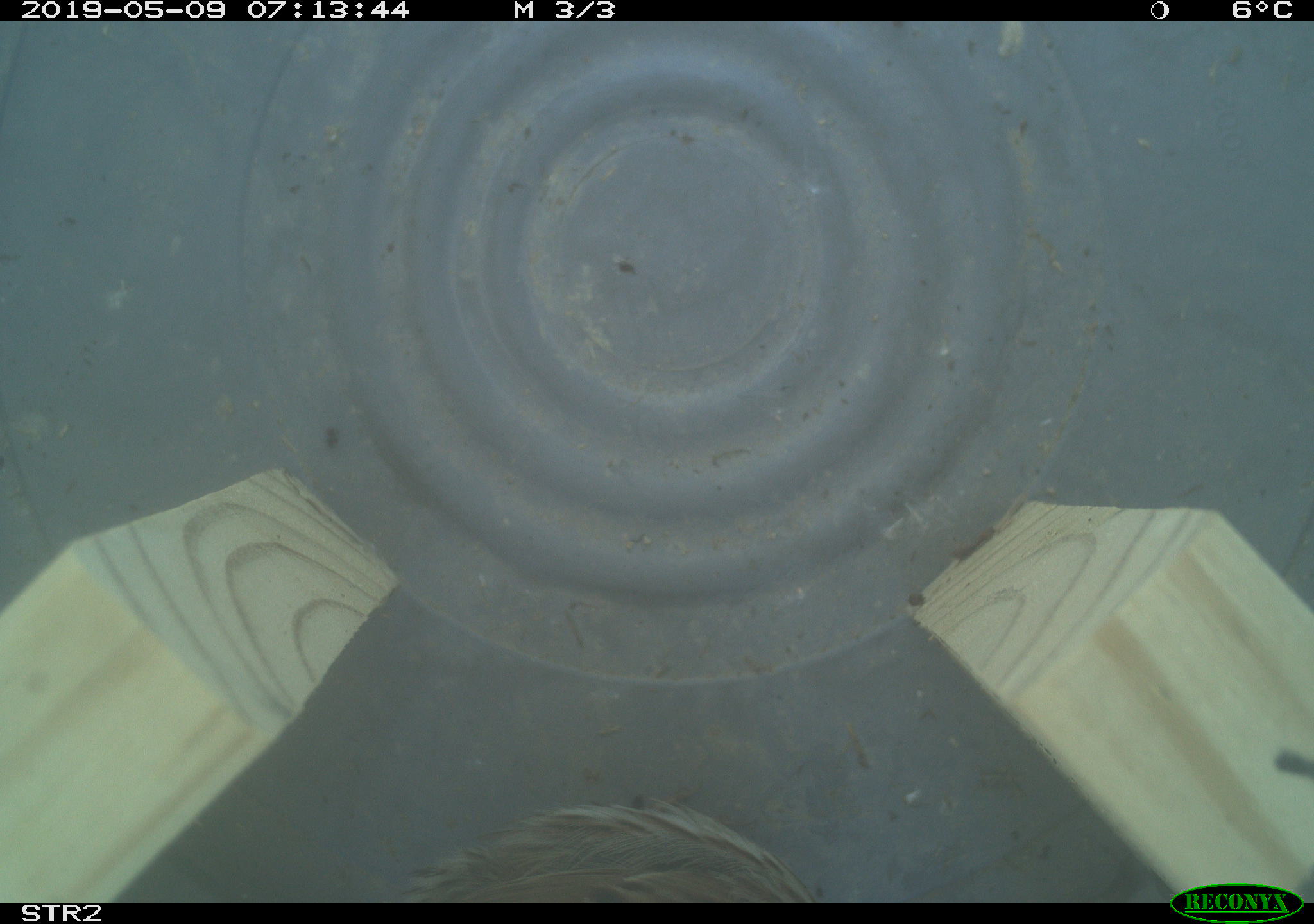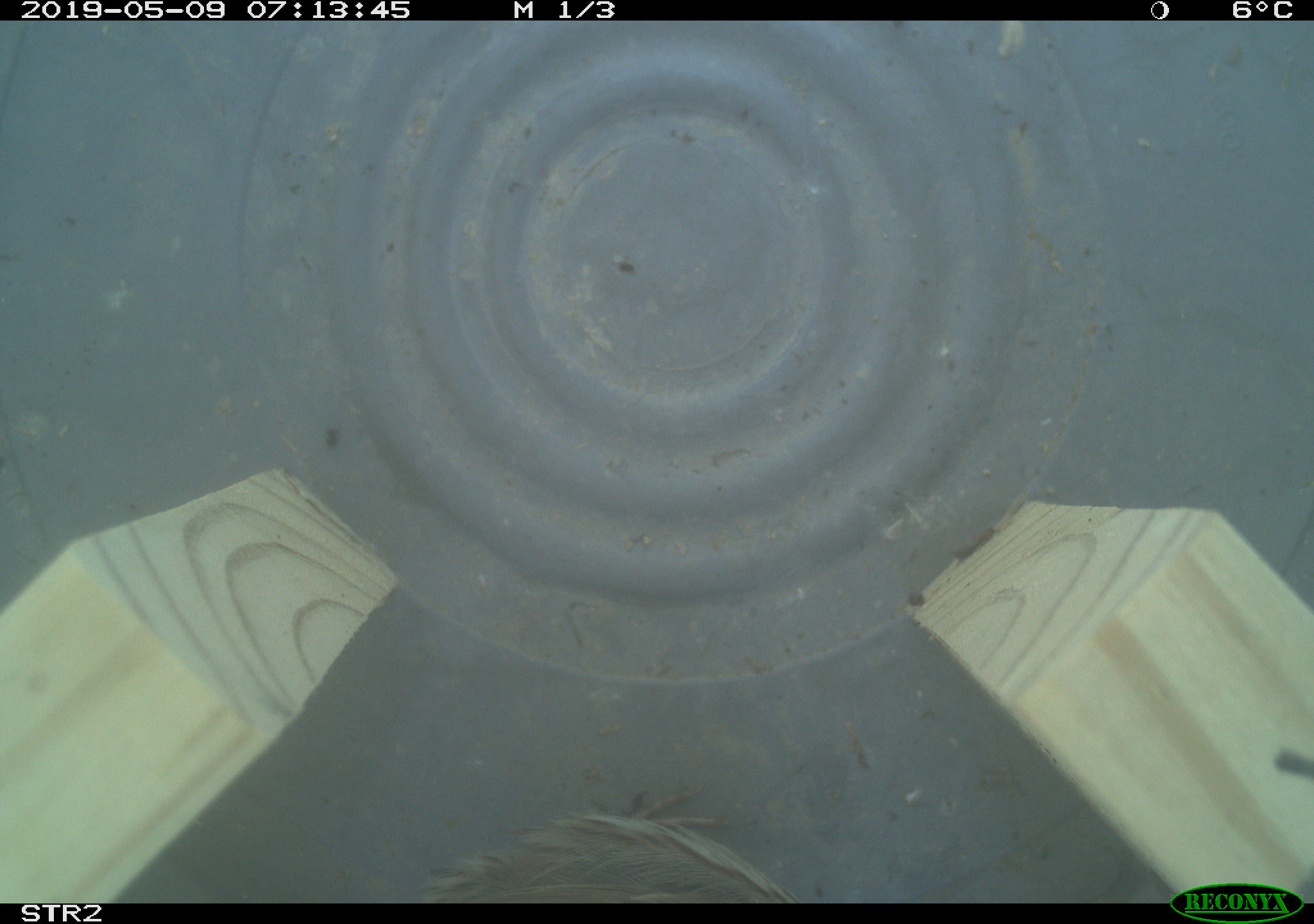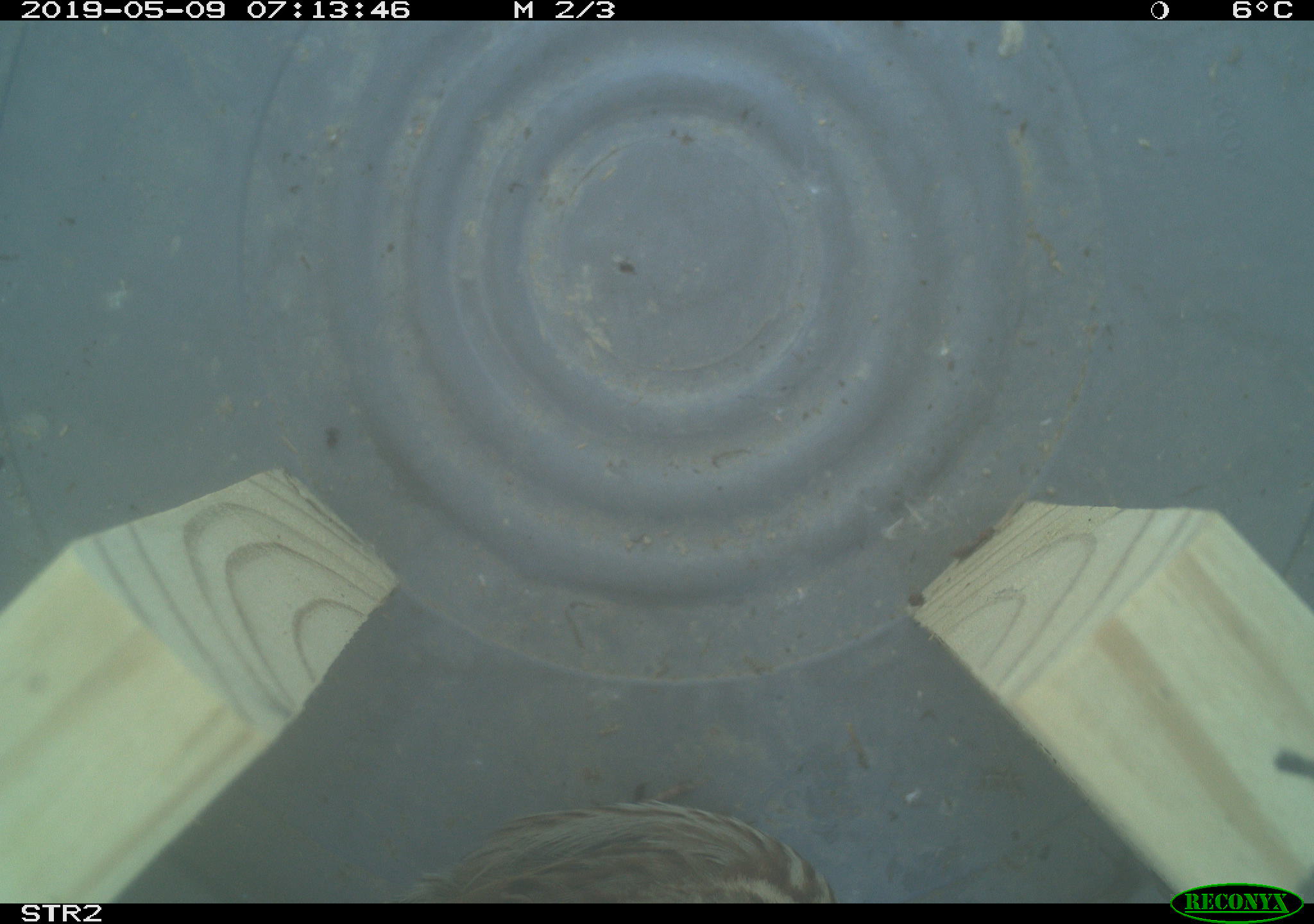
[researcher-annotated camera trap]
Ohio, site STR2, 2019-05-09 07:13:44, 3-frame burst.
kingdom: Animalia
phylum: Chordata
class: Aves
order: Passeriformes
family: Passerellidae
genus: Melospiza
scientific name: Melospiza melodia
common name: song sparrow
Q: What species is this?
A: Song sparrow (Melospiza melodia).